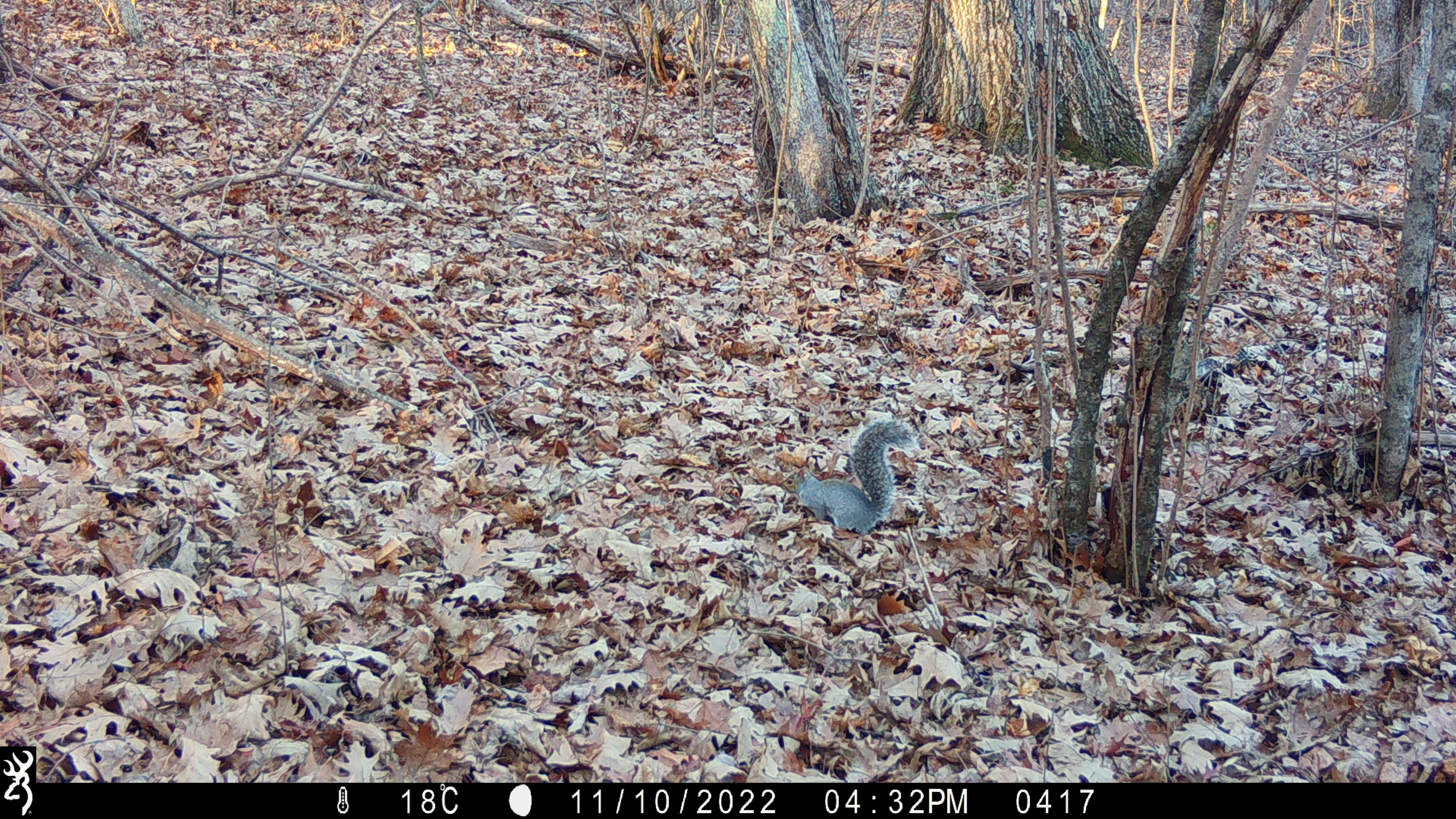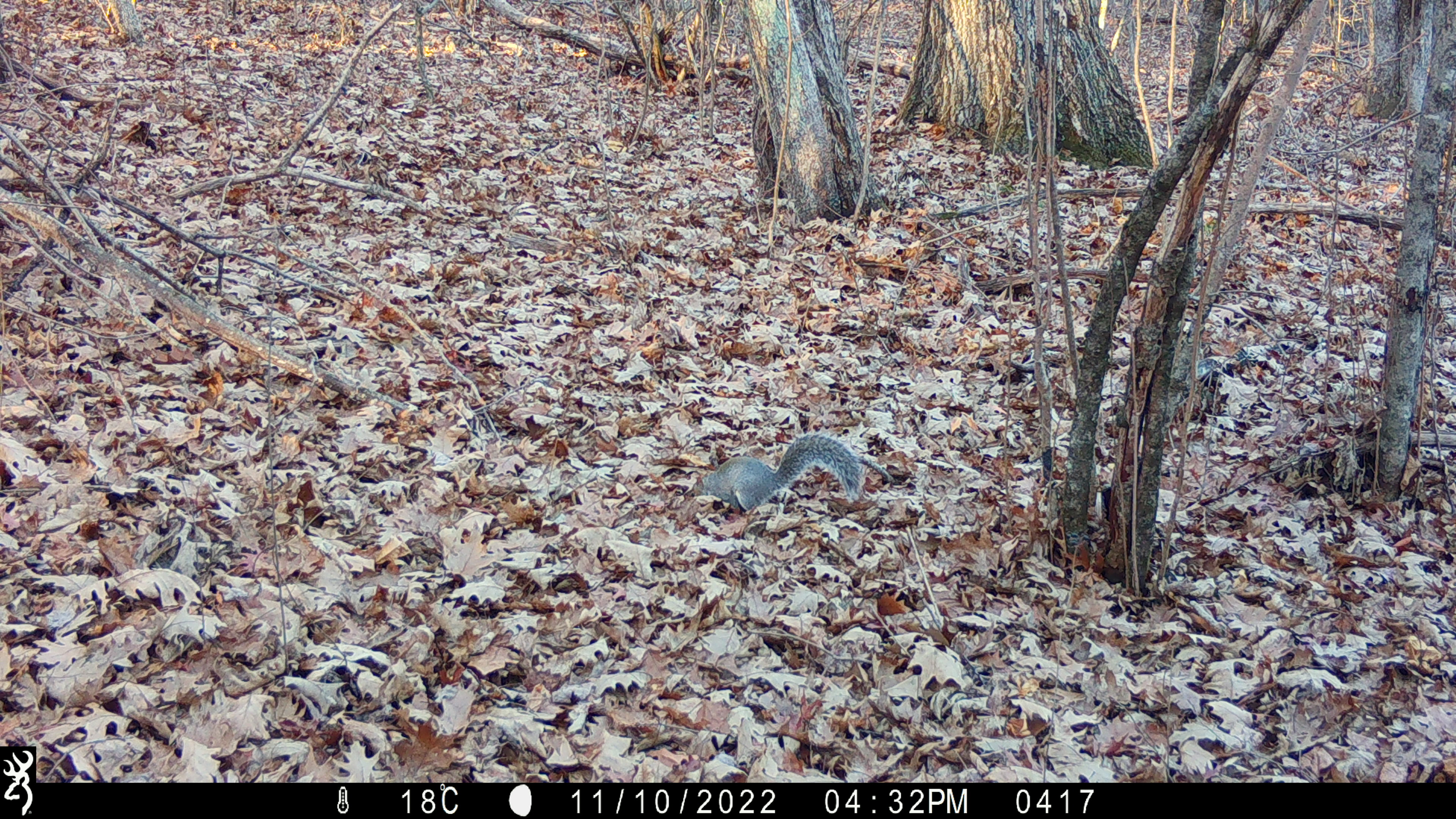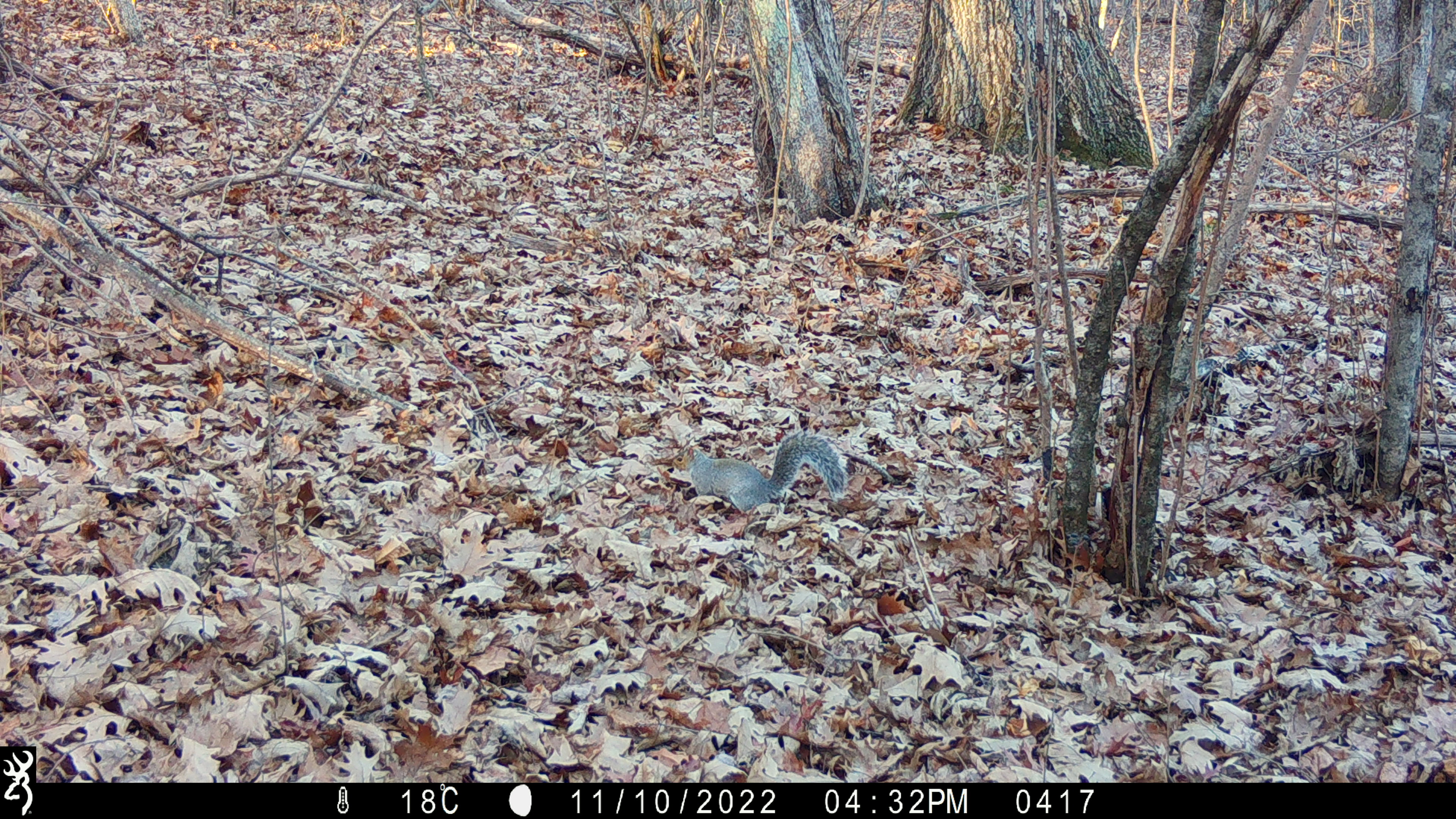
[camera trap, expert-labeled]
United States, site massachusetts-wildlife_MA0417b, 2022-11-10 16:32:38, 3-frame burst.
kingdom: Animalia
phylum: Chordata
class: Mammalia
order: Rodentia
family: Sciuridae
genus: Sciurus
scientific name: Sciurus carolinensis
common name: gray squirrel